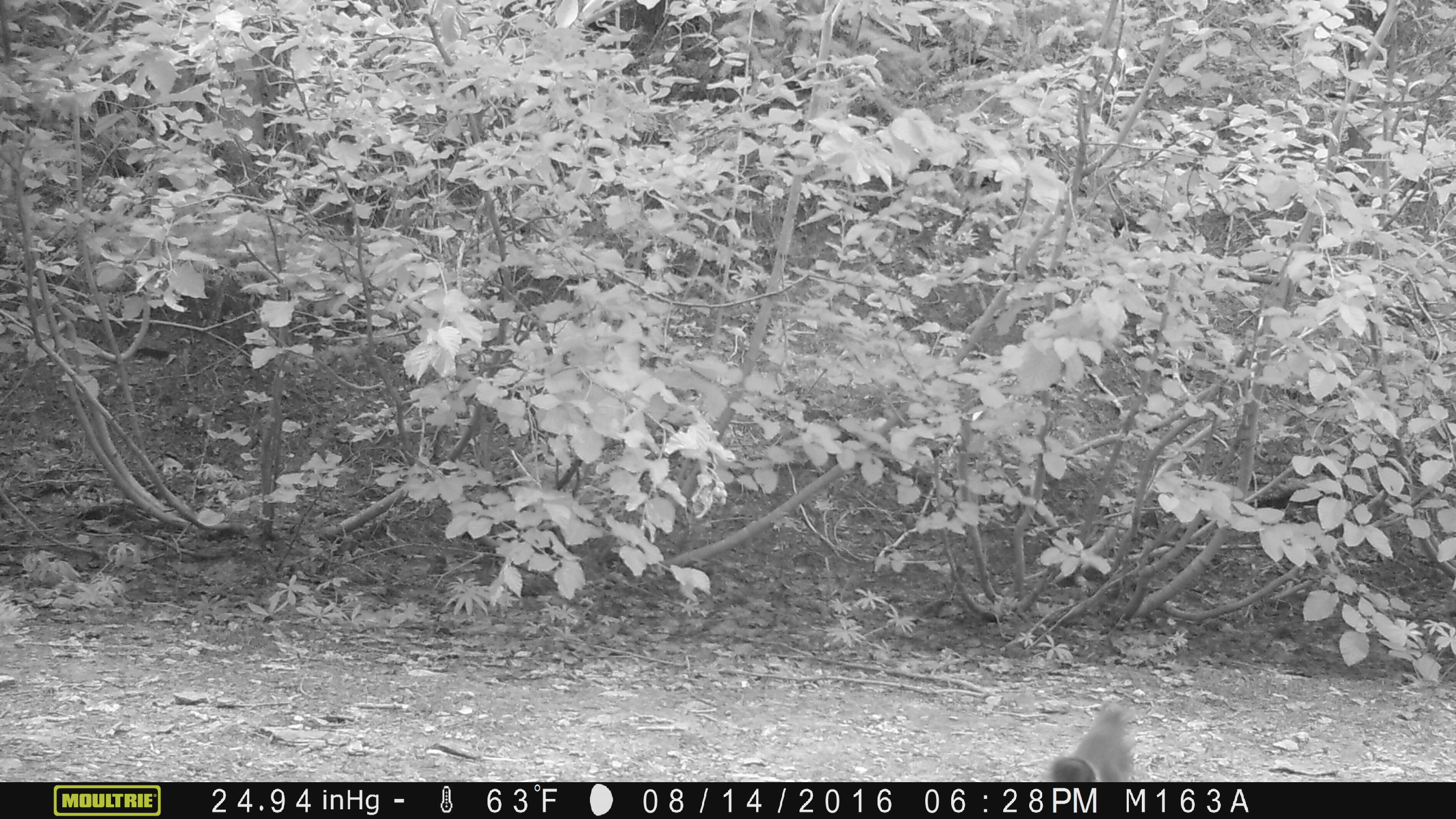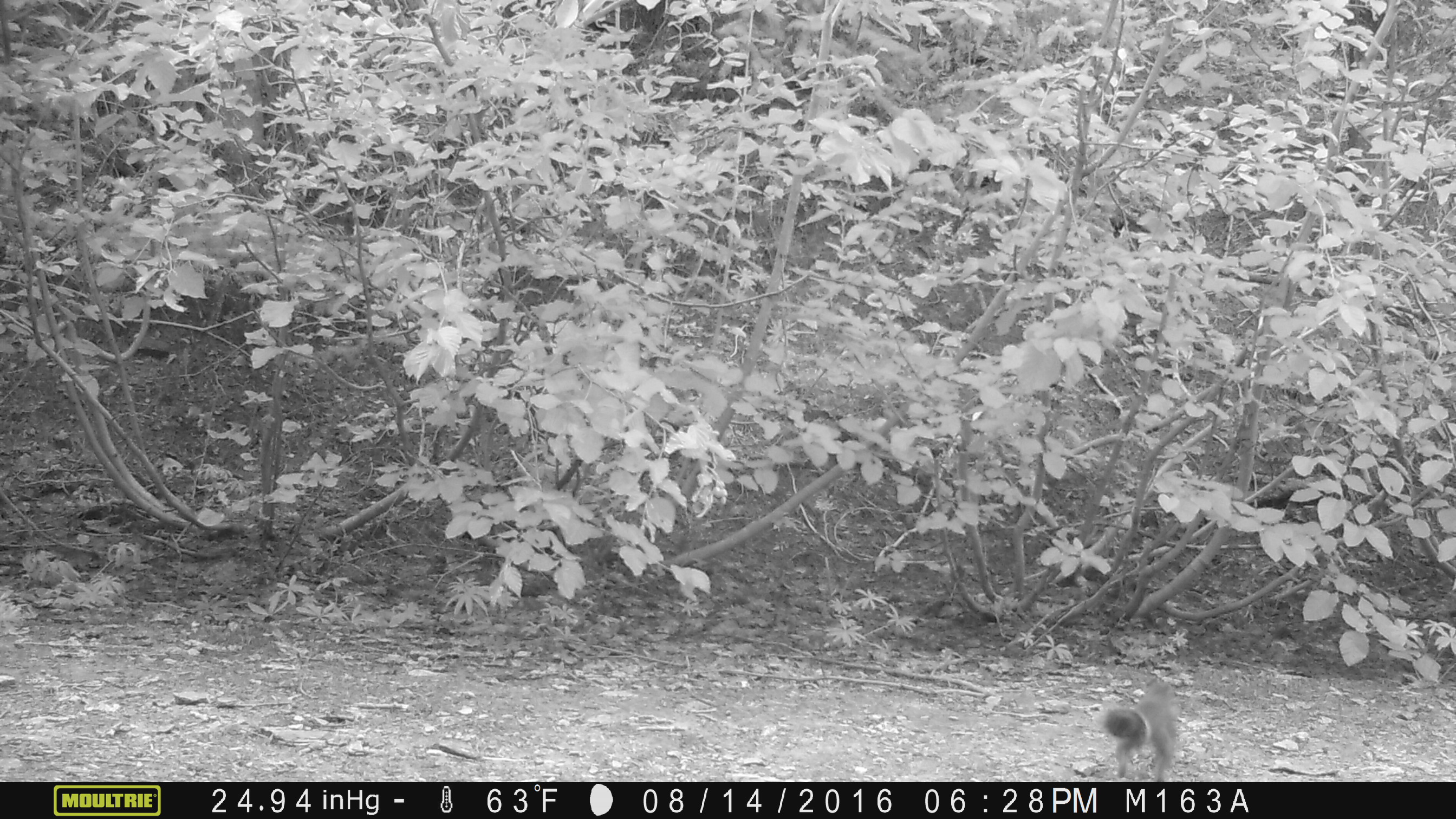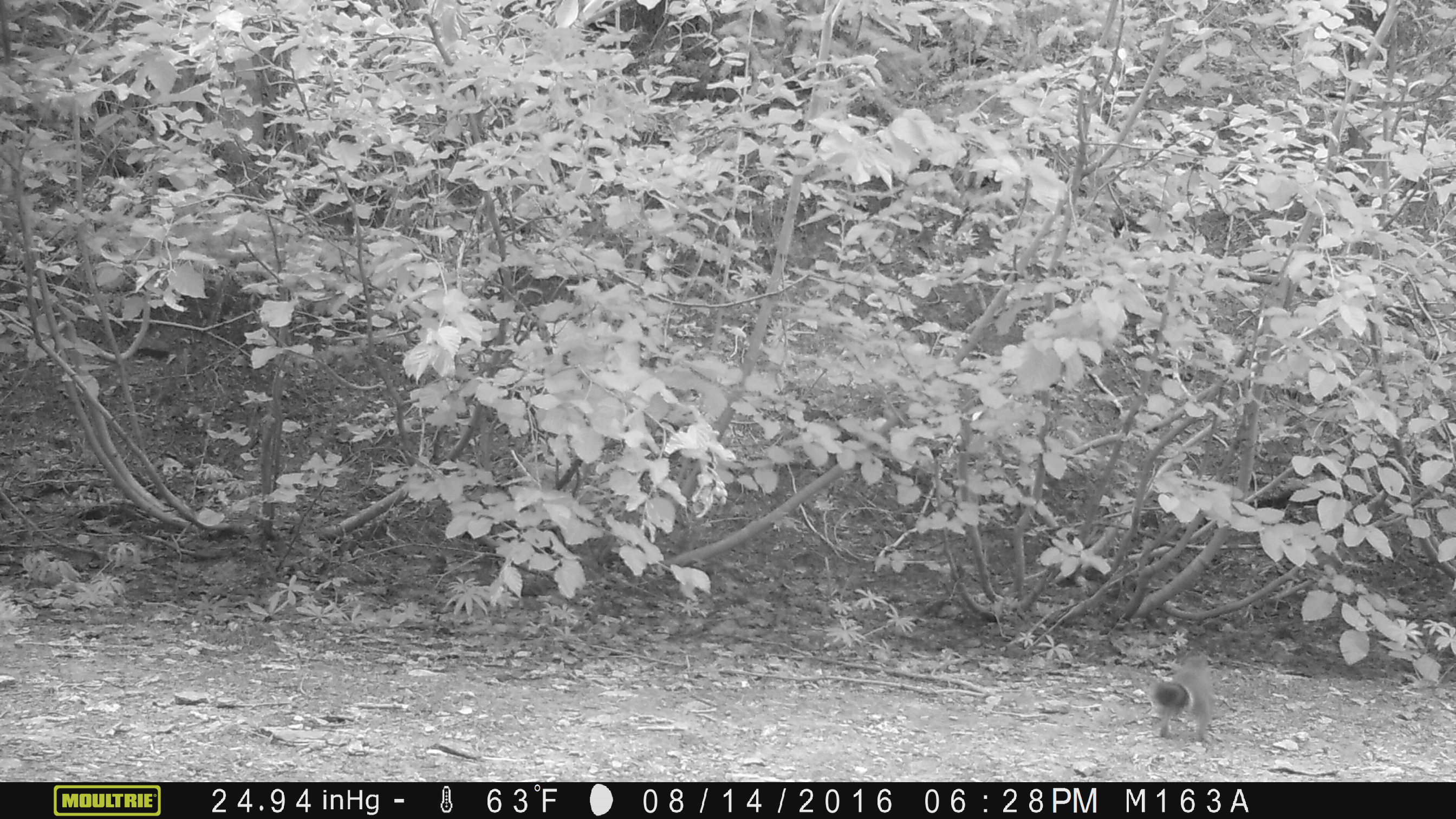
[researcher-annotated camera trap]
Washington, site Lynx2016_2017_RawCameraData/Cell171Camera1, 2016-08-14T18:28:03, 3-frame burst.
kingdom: Animalia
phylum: Chordata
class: Mammalia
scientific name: Mammalia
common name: small mammal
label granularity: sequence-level